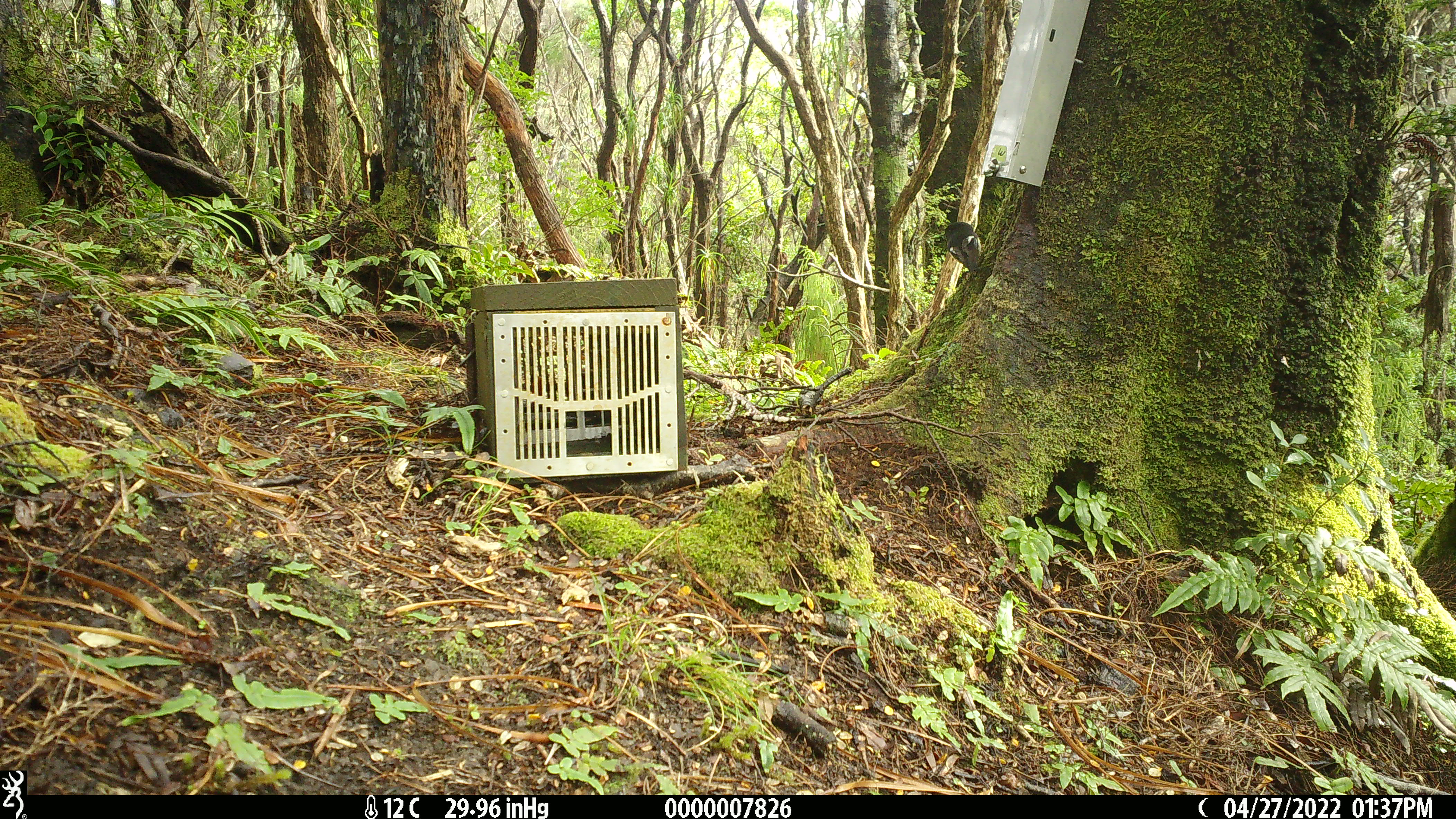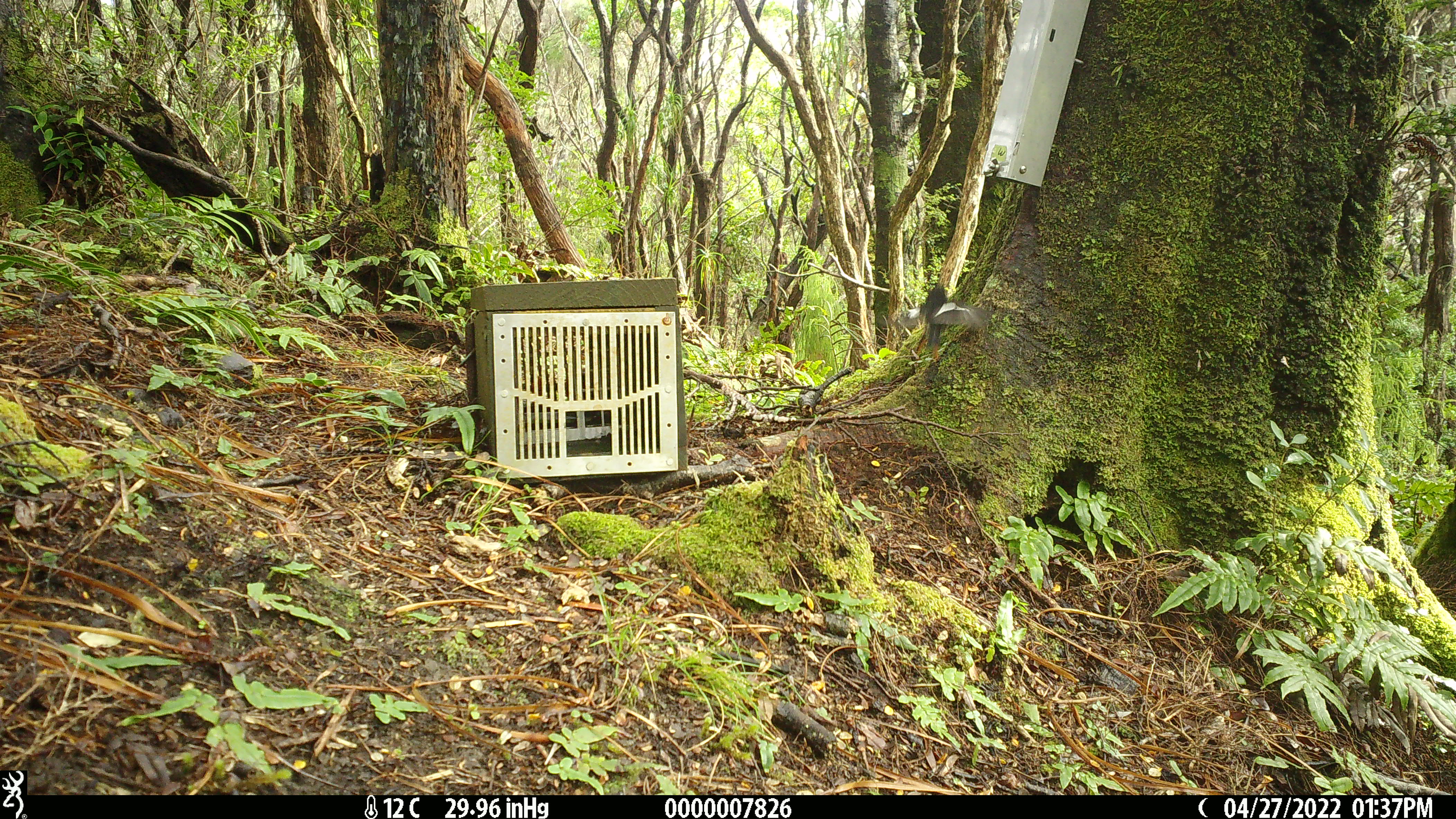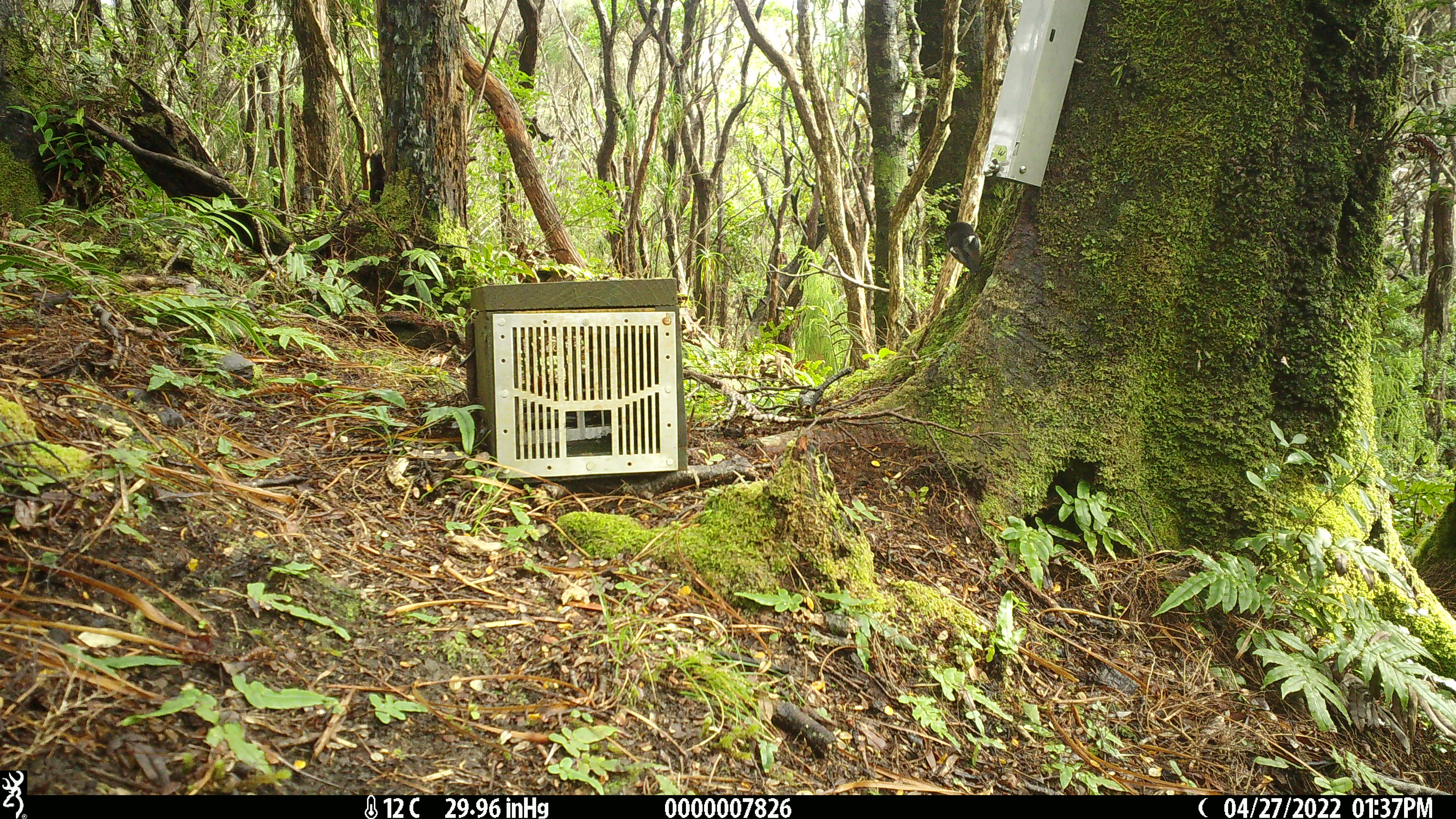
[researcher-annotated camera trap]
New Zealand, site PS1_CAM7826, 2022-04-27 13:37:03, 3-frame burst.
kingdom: Animalia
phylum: Chordata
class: Aves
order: Passeriformes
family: Petroicidae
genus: Petroica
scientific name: Petroica macrocephala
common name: tomtit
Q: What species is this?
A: Tomtit (Petroica macrocephala).